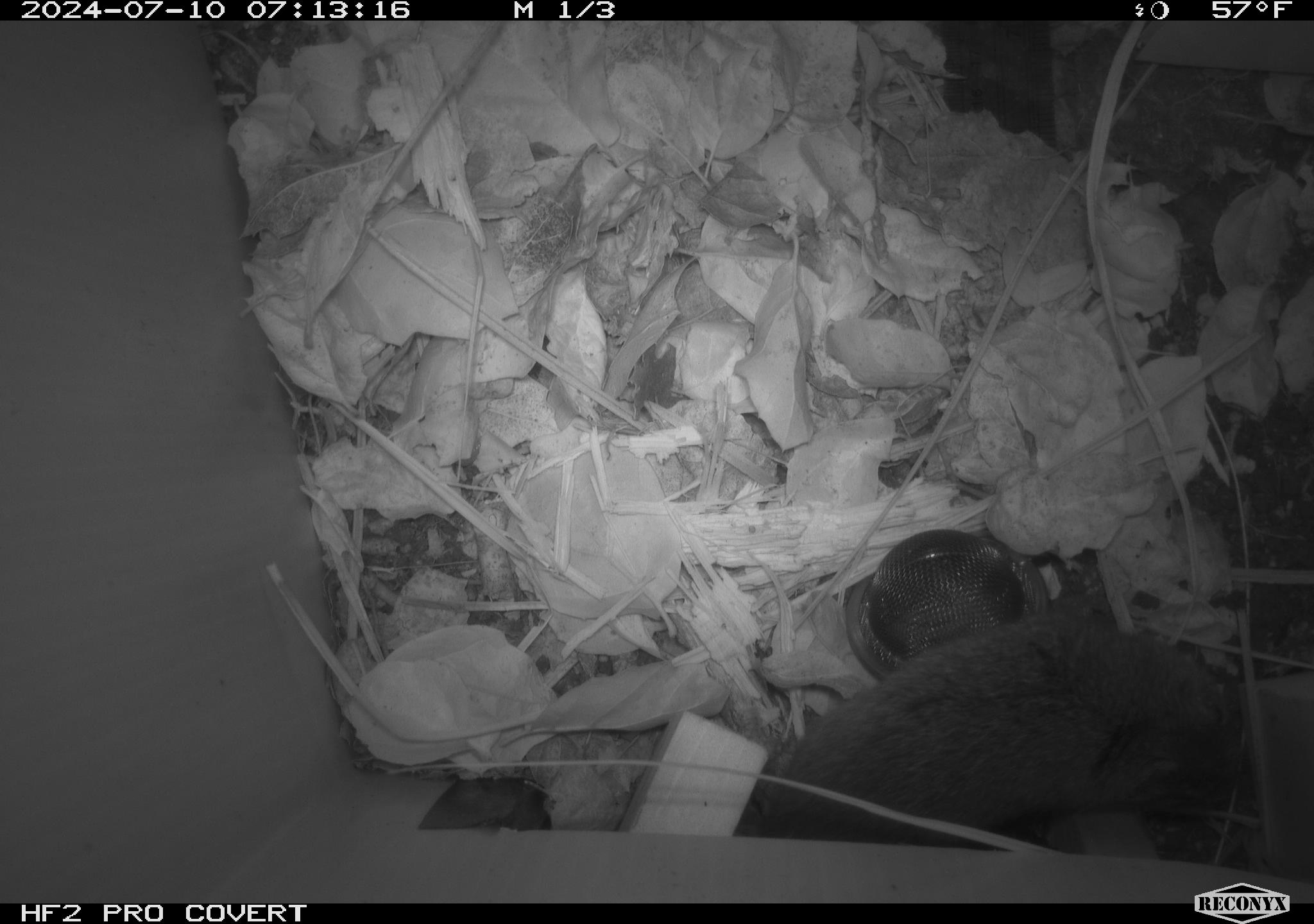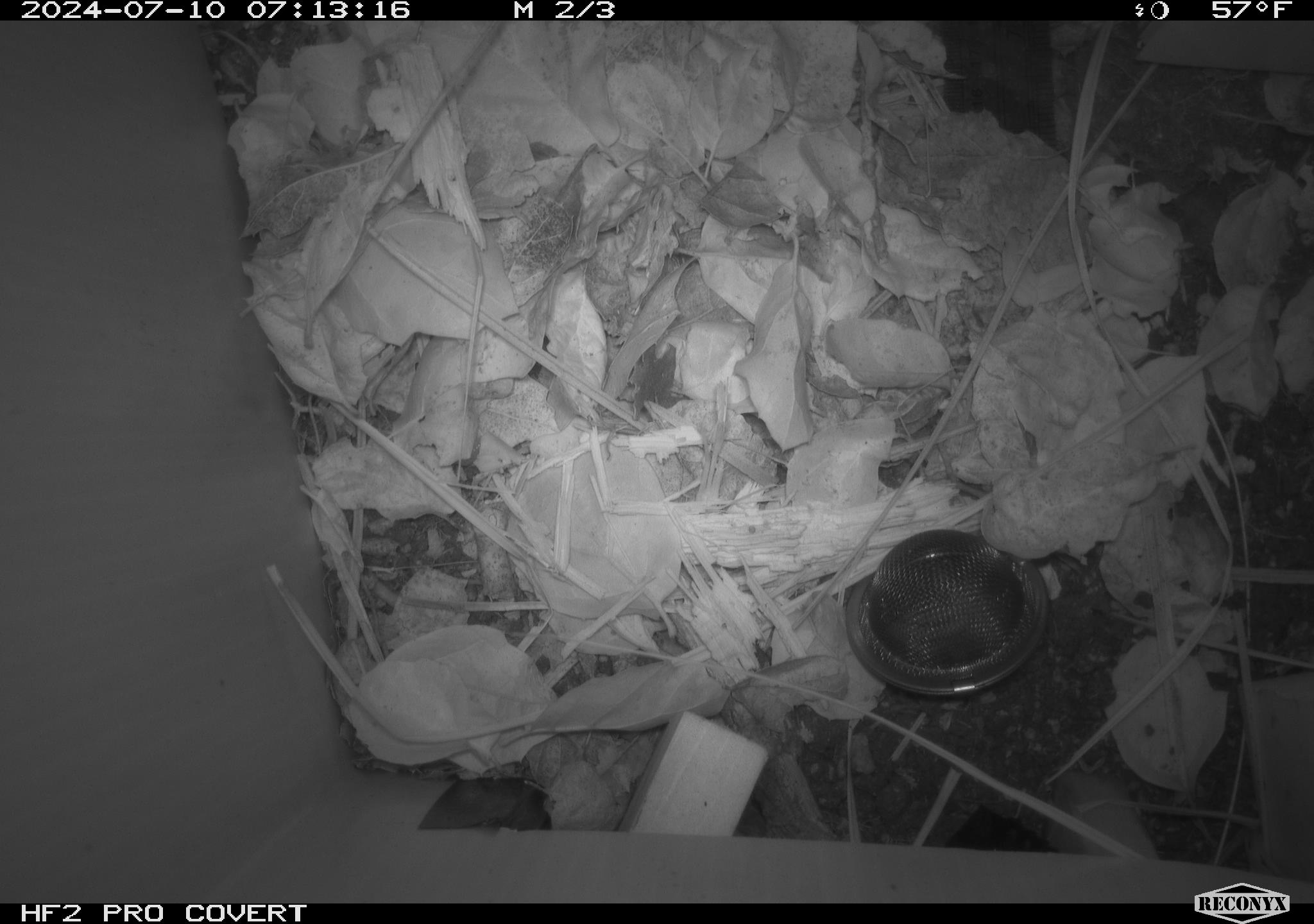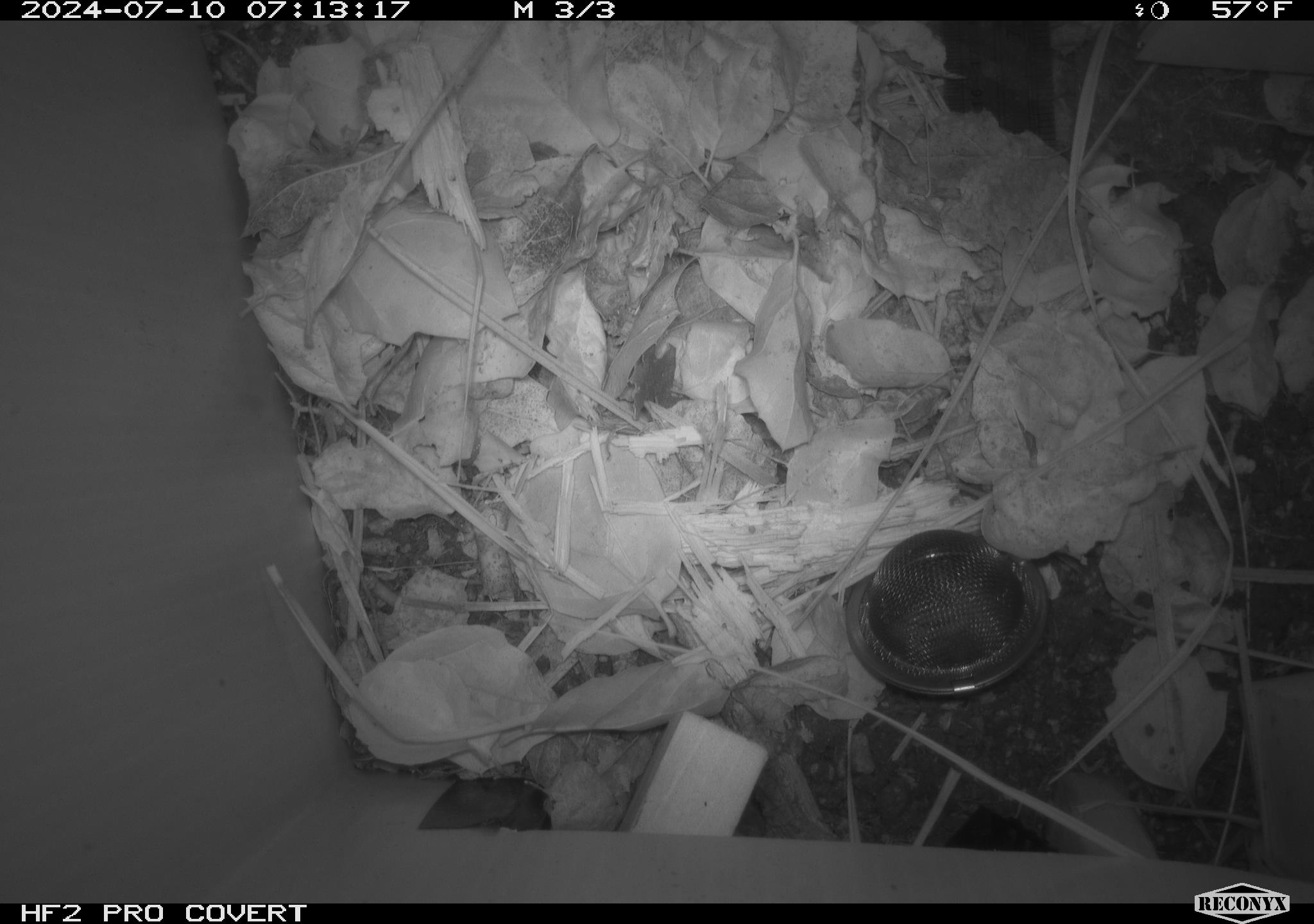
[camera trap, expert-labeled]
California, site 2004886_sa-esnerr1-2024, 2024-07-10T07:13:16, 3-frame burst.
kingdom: Animalia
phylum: Chordata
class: Mammalia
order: Rodentia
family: Cricetidae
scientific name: Cricetidae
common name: hamsters, voles, lemmings, and allies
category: cricetidae family